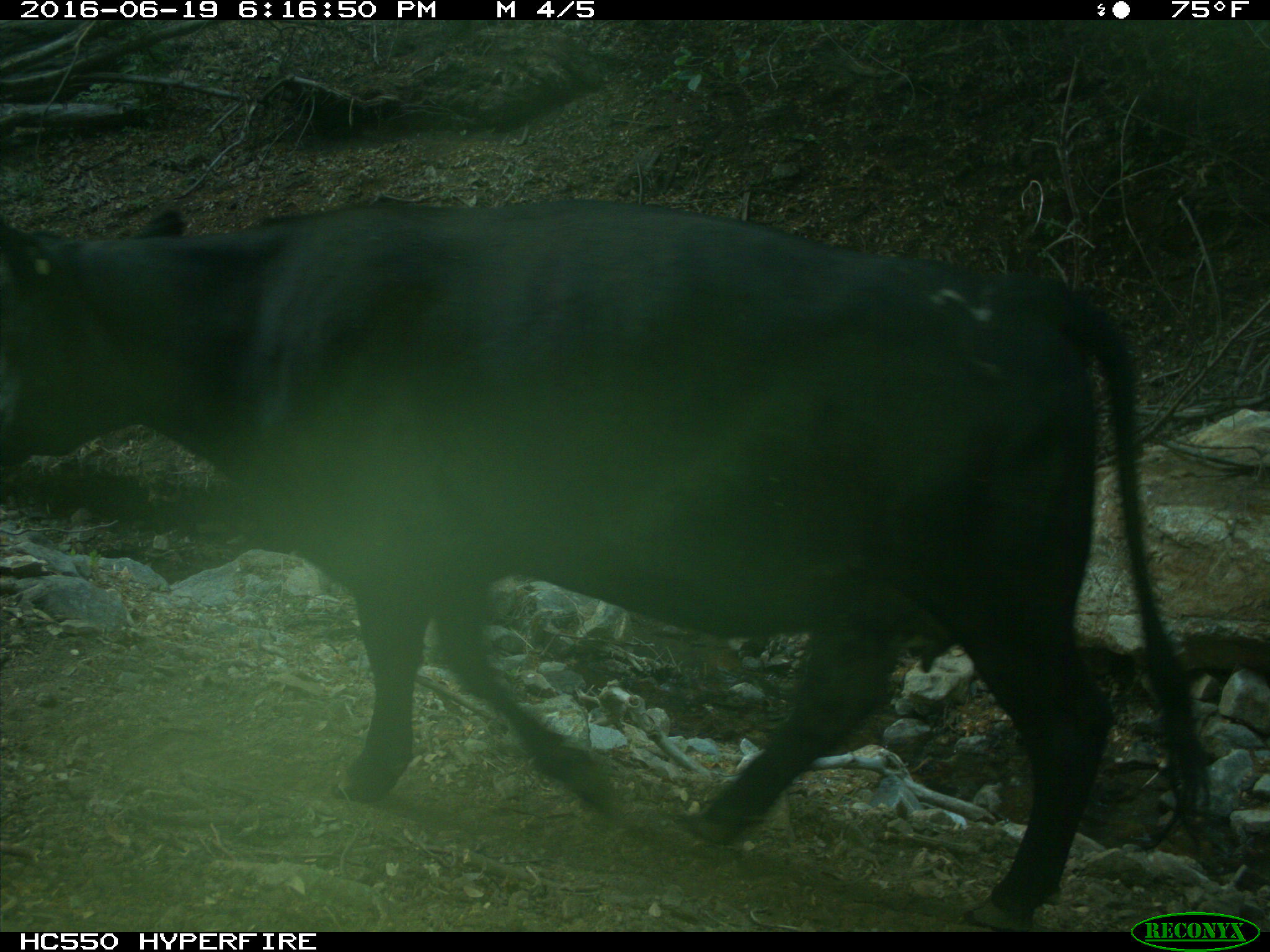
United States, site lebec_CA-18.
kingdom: Animalia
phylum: Chordata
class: Mammalia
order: Artiodactyla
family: Bovidae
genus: Bos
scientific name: Bos taurus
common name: domestic cow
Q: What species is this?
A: Bos taurus (domestic cow).